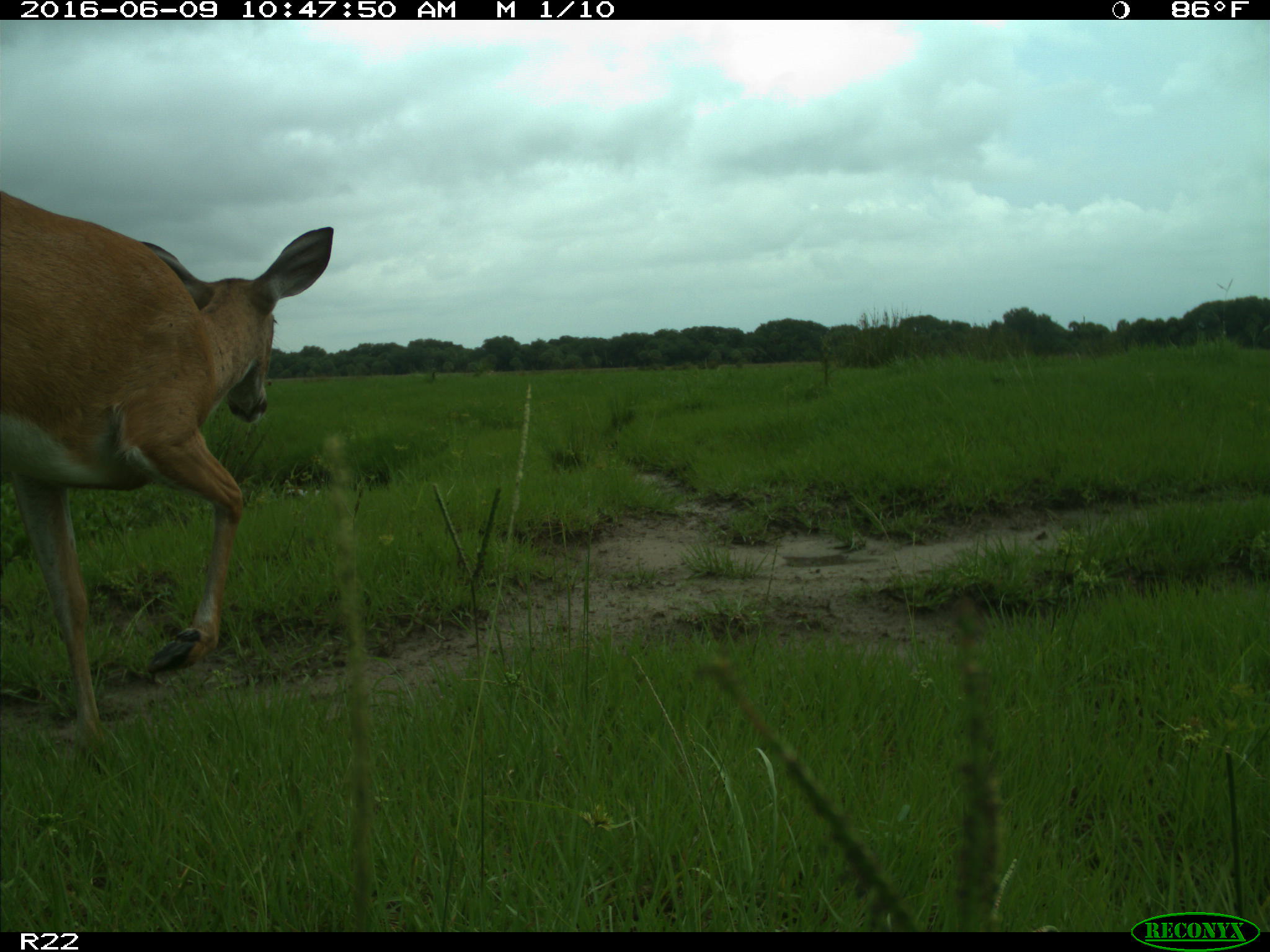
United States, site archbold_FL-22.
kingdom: Animalia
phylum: Chordata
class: Mammalia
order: Artiodactyla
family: Cervidae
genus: Odocoileus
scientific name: Odocoileus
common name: deer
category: unidentified deer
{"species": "unidentified deer (deer) (Odocoileus)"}